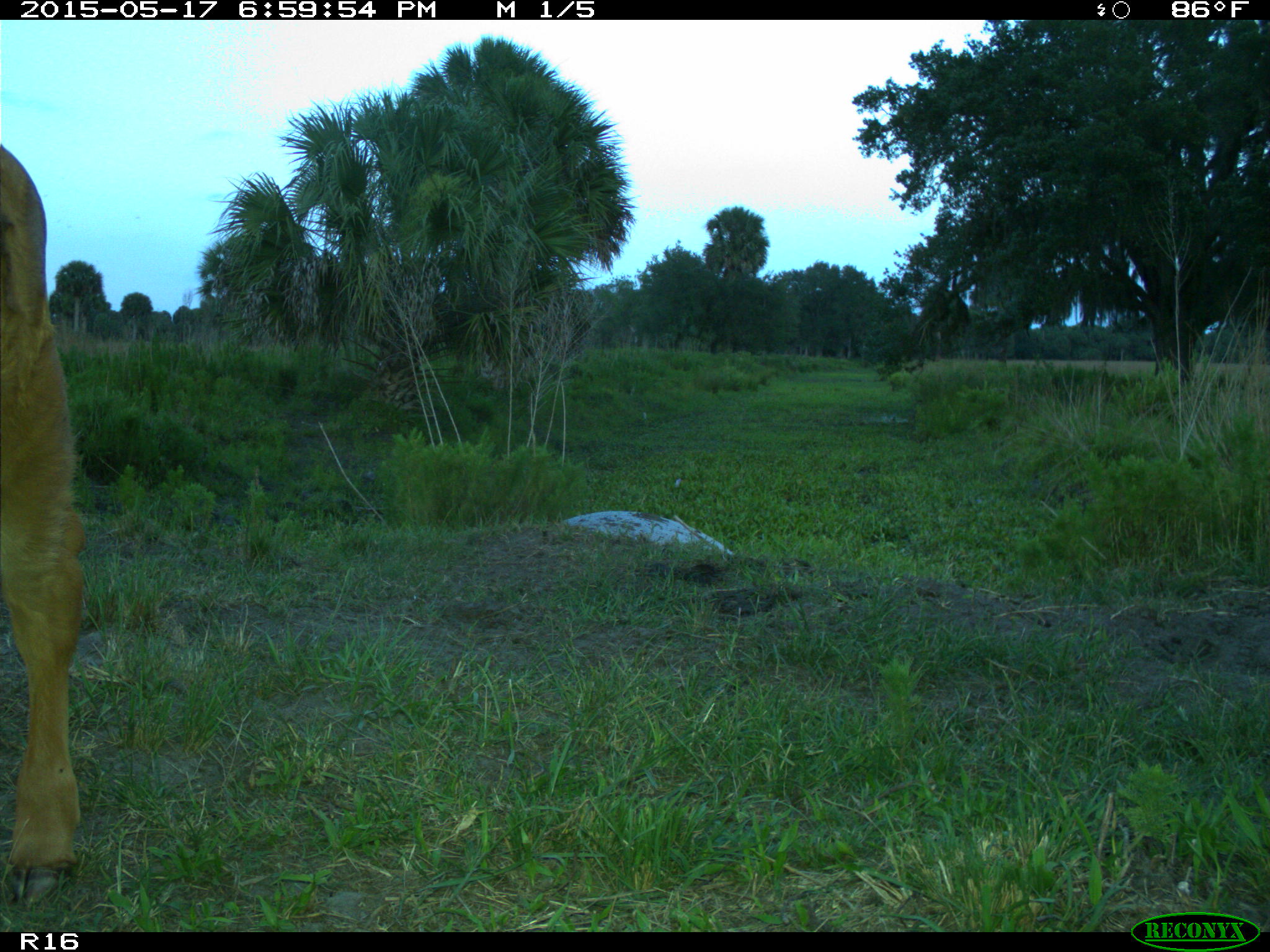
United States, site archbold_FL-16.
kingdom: Animalia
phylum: Chordata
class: Mammalia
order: Artiodactyla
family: Bovidae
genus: Bos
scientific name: Bos taurus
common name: domestic cow